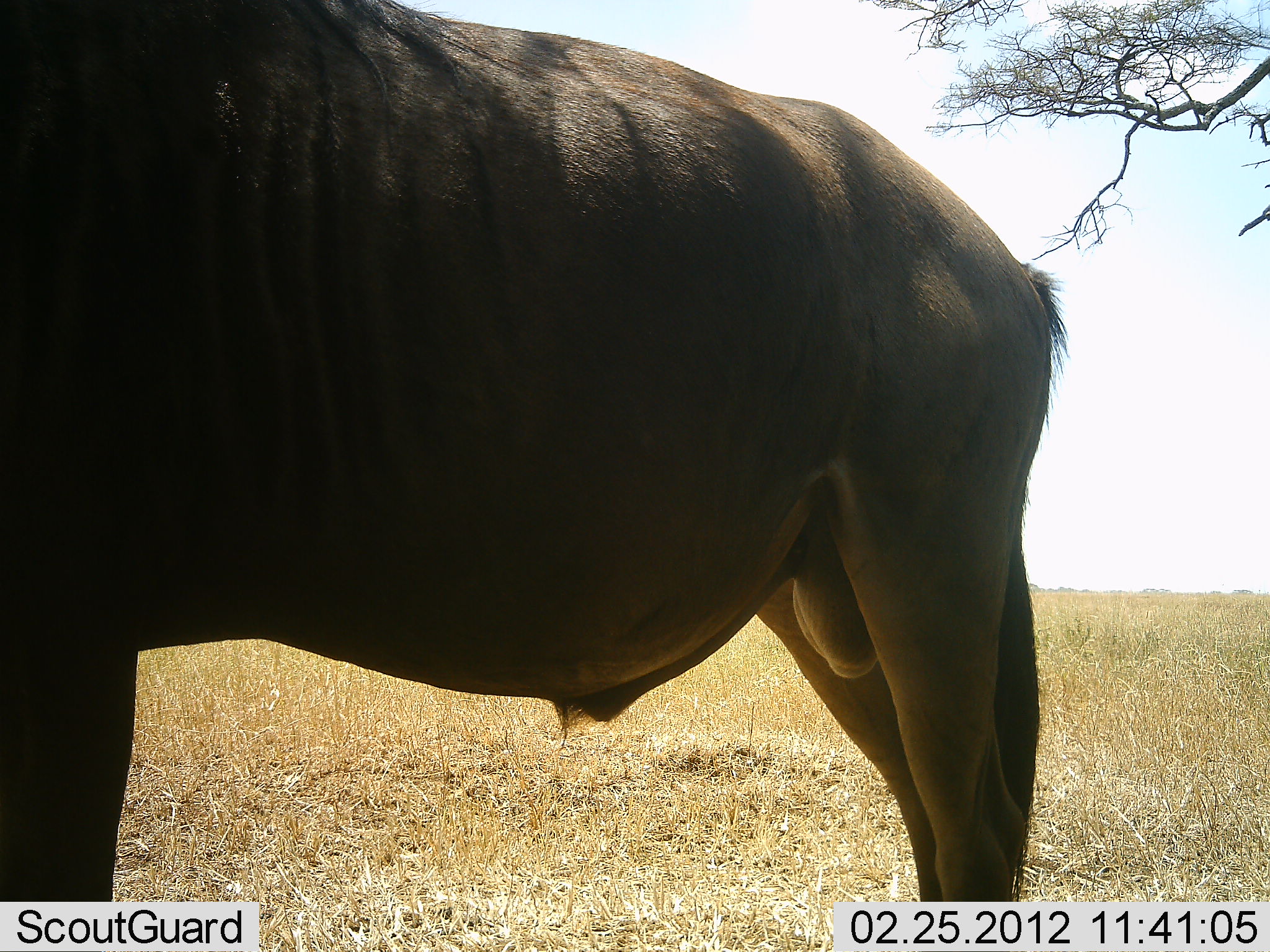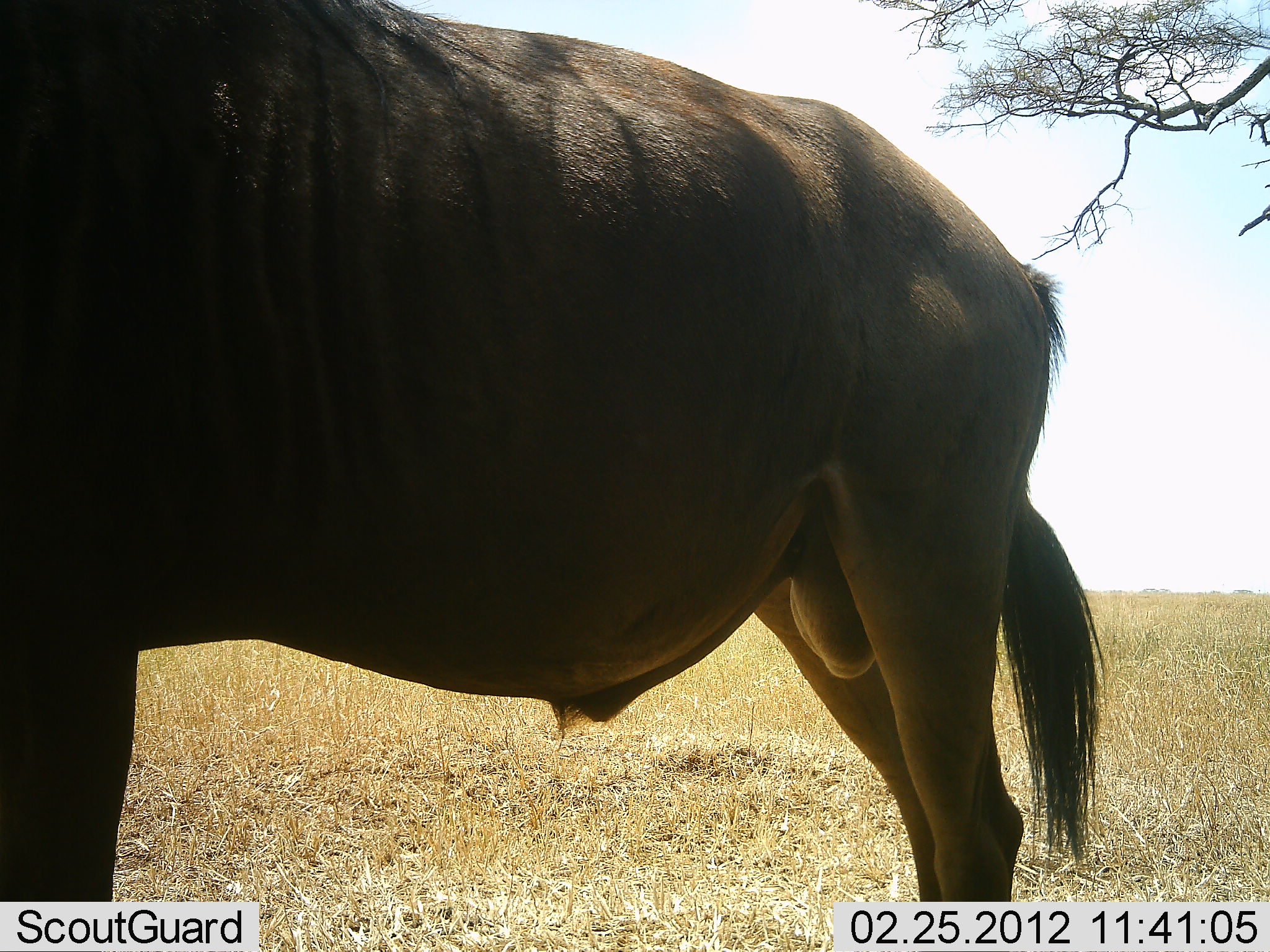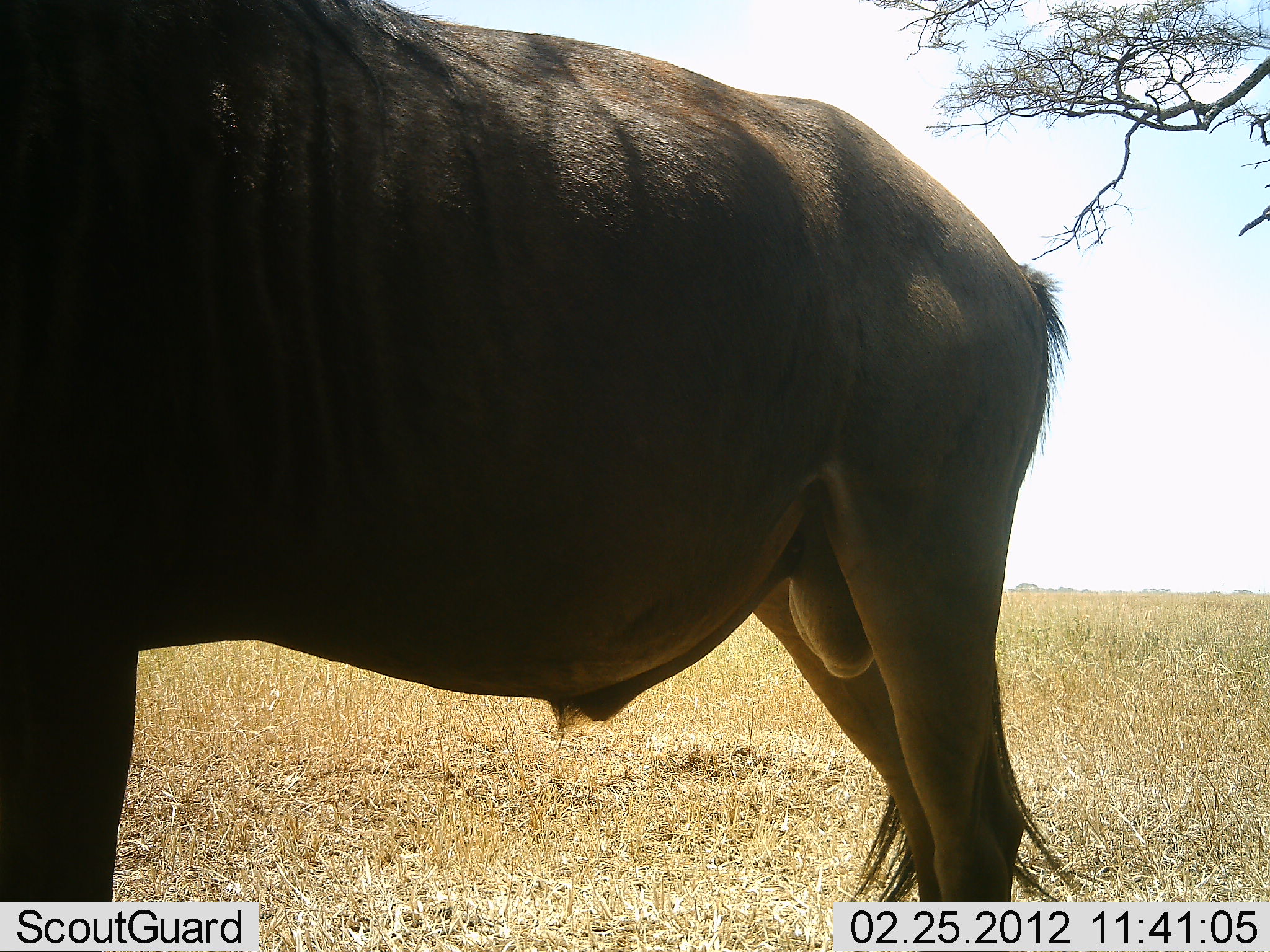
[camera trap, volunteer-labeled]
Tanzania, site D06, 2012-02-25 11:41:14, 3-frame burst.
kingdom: Animalia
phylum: Chordata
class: Mammalia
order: Artiodactyla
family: Bovidae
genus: Connochaetes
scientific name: Connochaetes taurinus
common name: blue wildebeest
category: wildebeest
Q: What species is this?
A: Wildebeest (blue wildebeest) (Connochaetes taurinus).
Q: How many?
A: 1.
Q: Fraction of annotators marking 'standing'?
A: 100%.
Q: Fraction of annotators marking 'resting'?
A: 0%.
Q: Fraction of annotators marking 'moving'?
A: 0%.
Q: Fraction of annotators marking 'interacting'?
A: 0%.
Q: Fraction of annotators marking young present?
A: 0%.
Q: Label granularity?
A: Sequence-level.